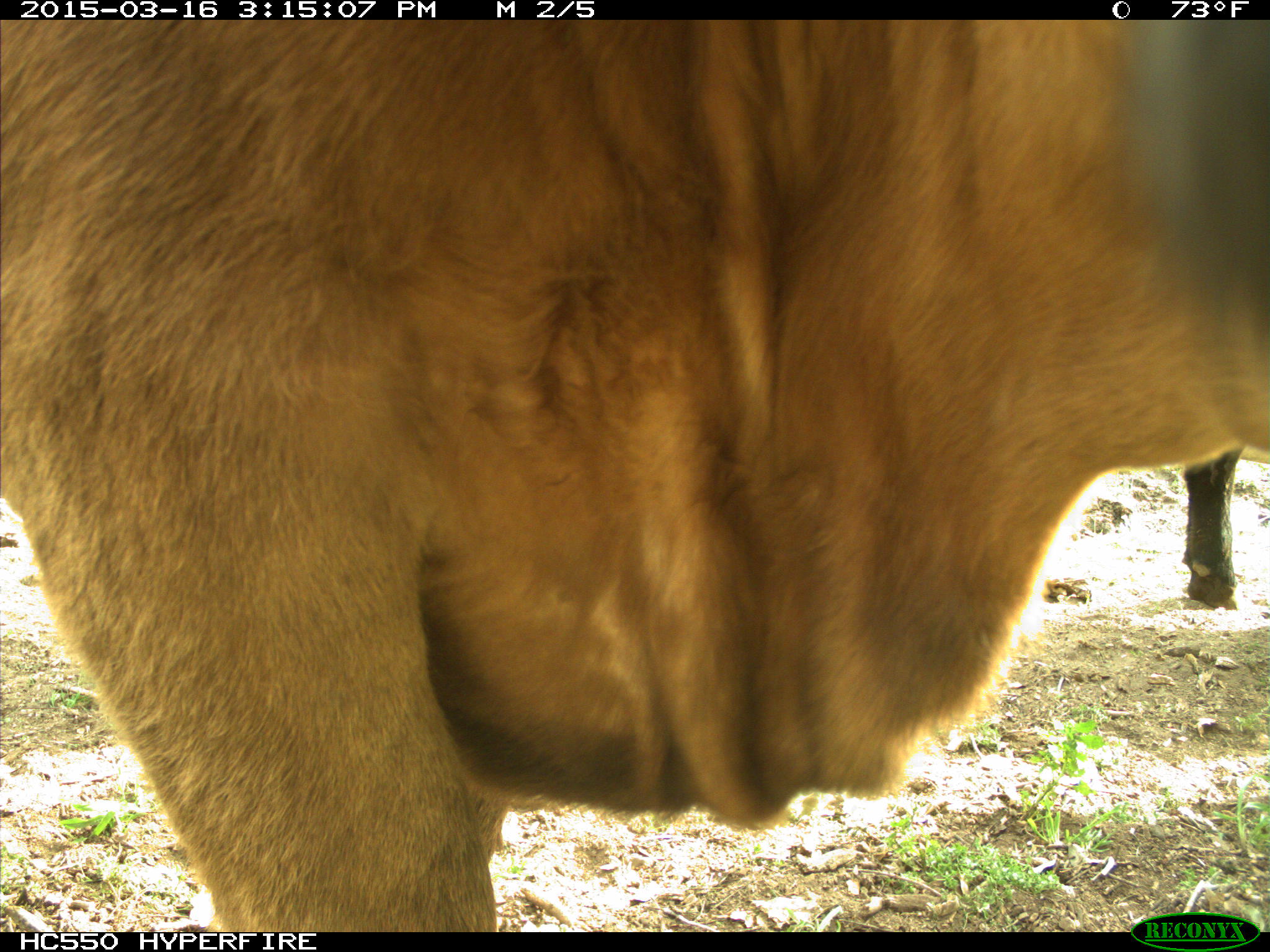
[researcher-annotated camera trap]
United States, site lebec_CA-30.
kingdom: Animalia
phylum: Chordata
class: Mammalia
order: Artiodactyla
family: Bovidae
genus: Bos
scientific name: Bos taurus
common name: domestic cow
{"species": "Bos taurus (domestic cow)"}